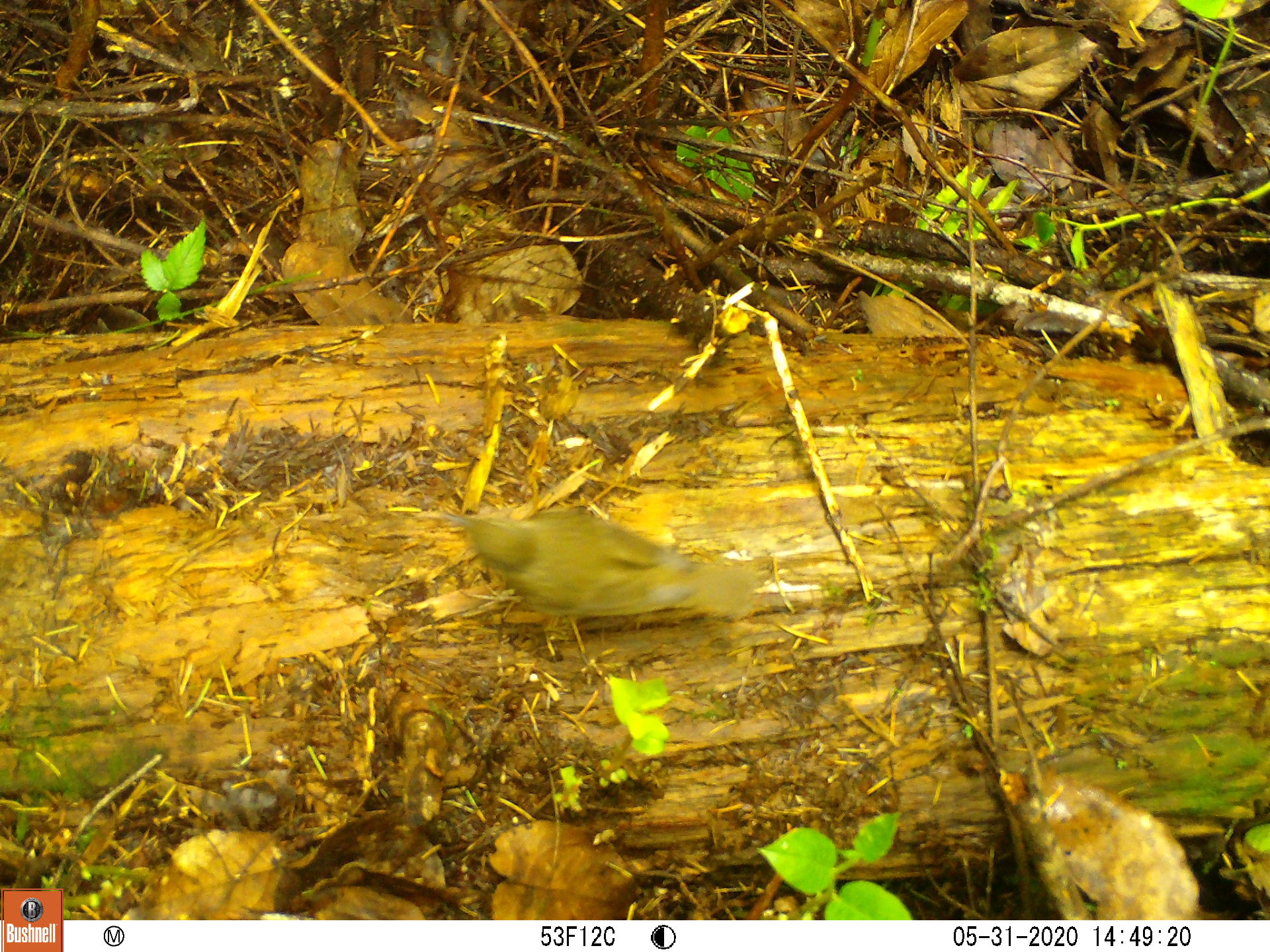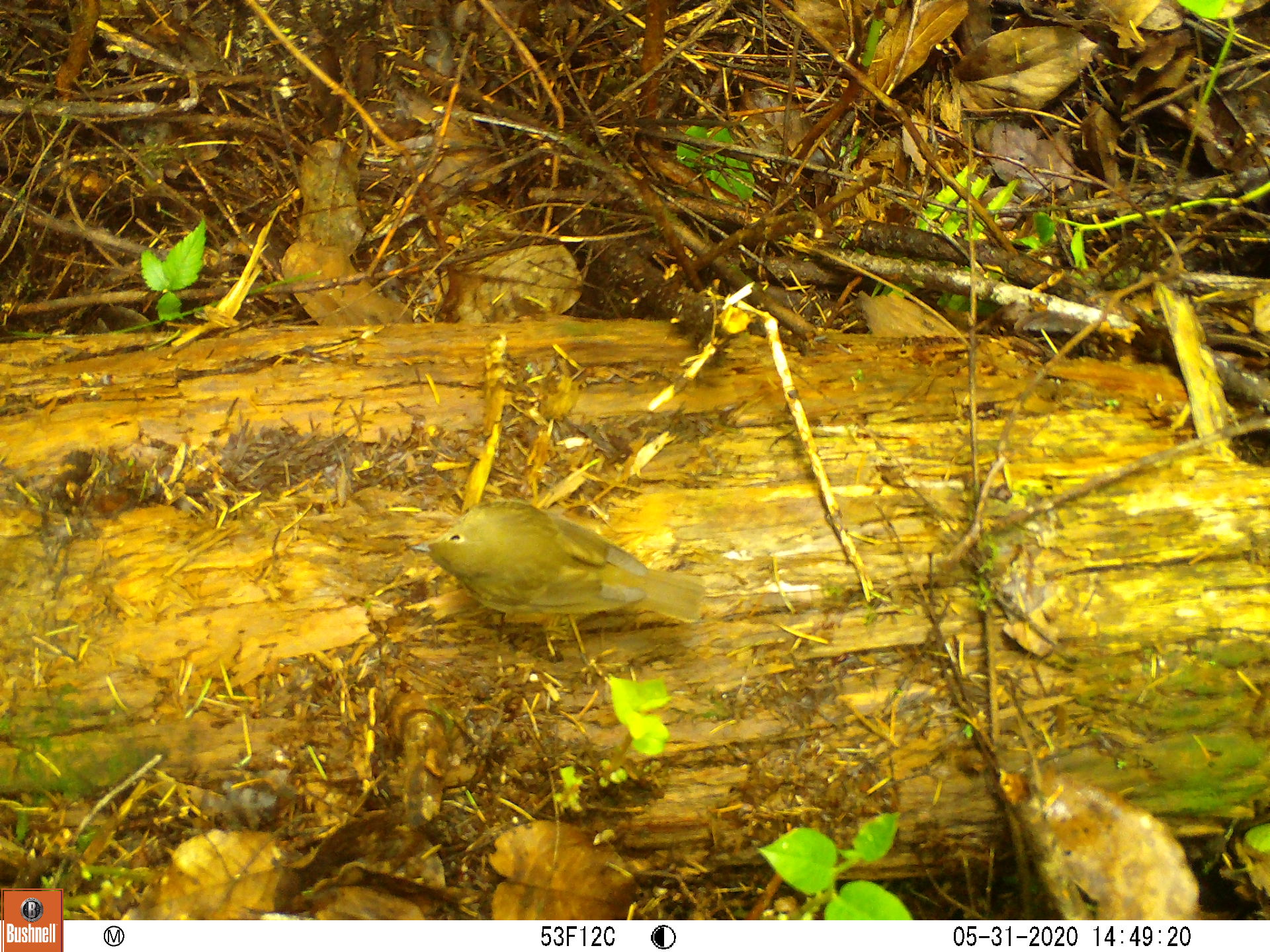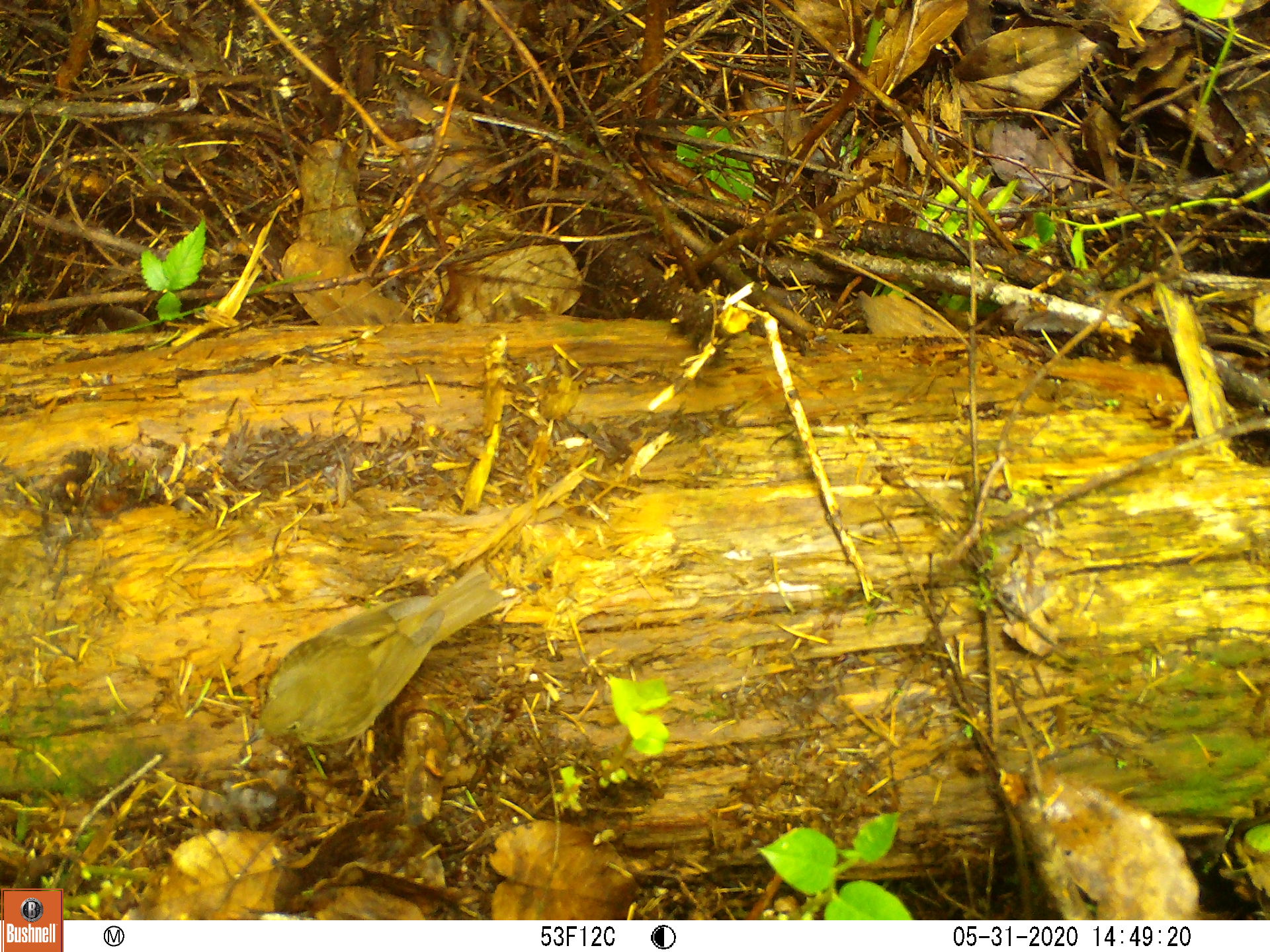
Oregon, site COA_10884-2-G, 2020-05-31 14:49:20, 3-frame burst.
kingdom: Animalia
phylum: Chordata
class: Aves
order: Passeriformes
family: Turdidae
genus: Catharus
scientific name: Catharus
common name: brown thrushes and nightingale-thrushes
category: catharus species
Catharus species (brown thrushes and nightingale-thrushes) (Catharus).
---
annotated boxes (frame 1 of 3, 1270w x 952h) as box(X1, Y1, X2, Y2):
catharus species: box(442, 504, 759, 622)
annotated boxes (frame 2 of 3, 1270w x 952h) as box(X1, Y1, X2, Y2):
catharus species: box(395, 494, 712, 637)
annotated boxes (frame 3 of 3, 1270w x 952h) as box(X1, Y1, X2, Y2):
catharus species: box(252, 551, 515, 763)